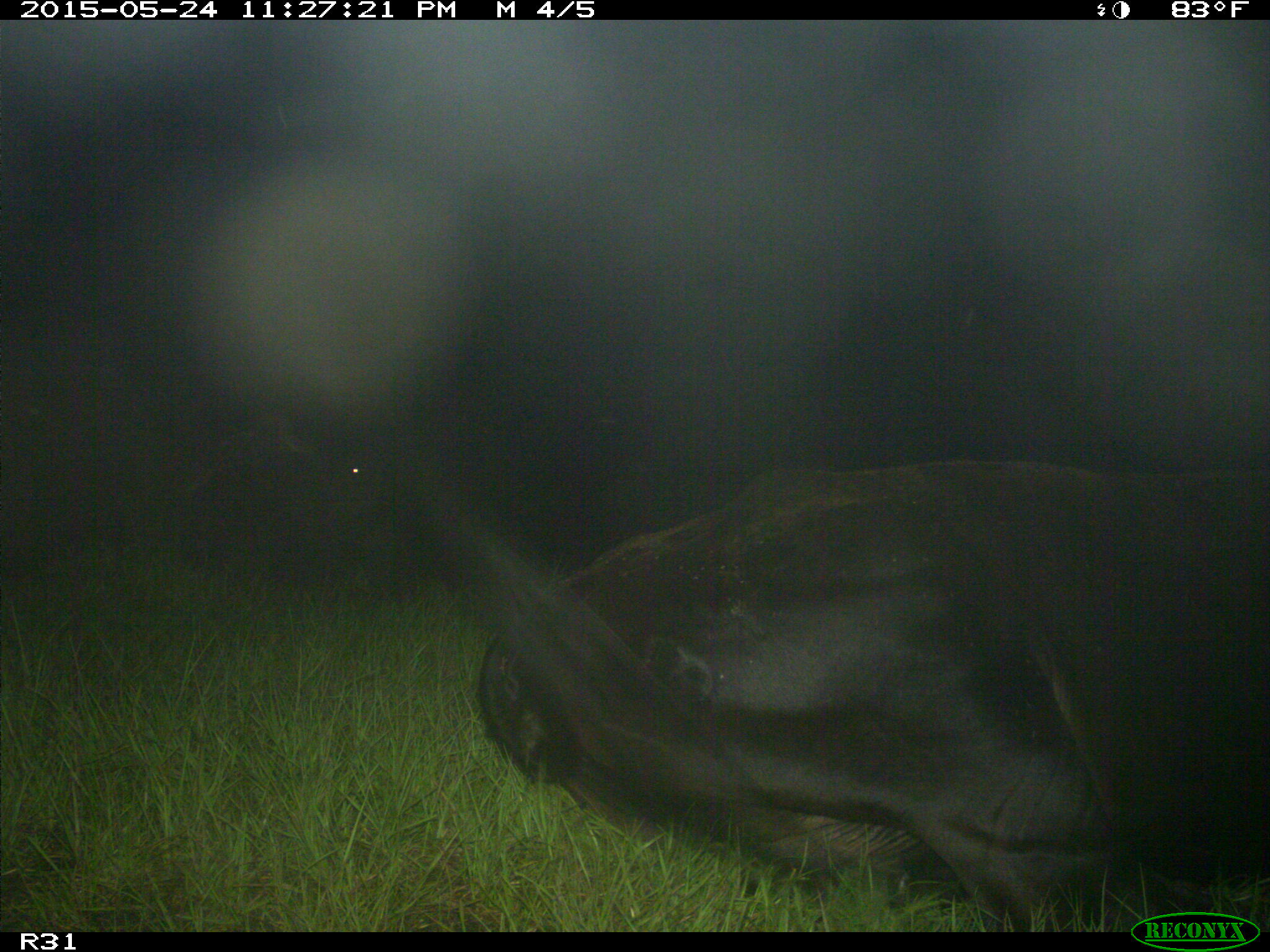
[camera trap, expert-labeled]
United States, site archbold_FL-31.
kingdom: Animalia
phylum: Chordata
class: Mammalia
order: Artiodactyla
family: Bovidae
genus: Bos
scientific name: Bos taurus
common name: domestic cow